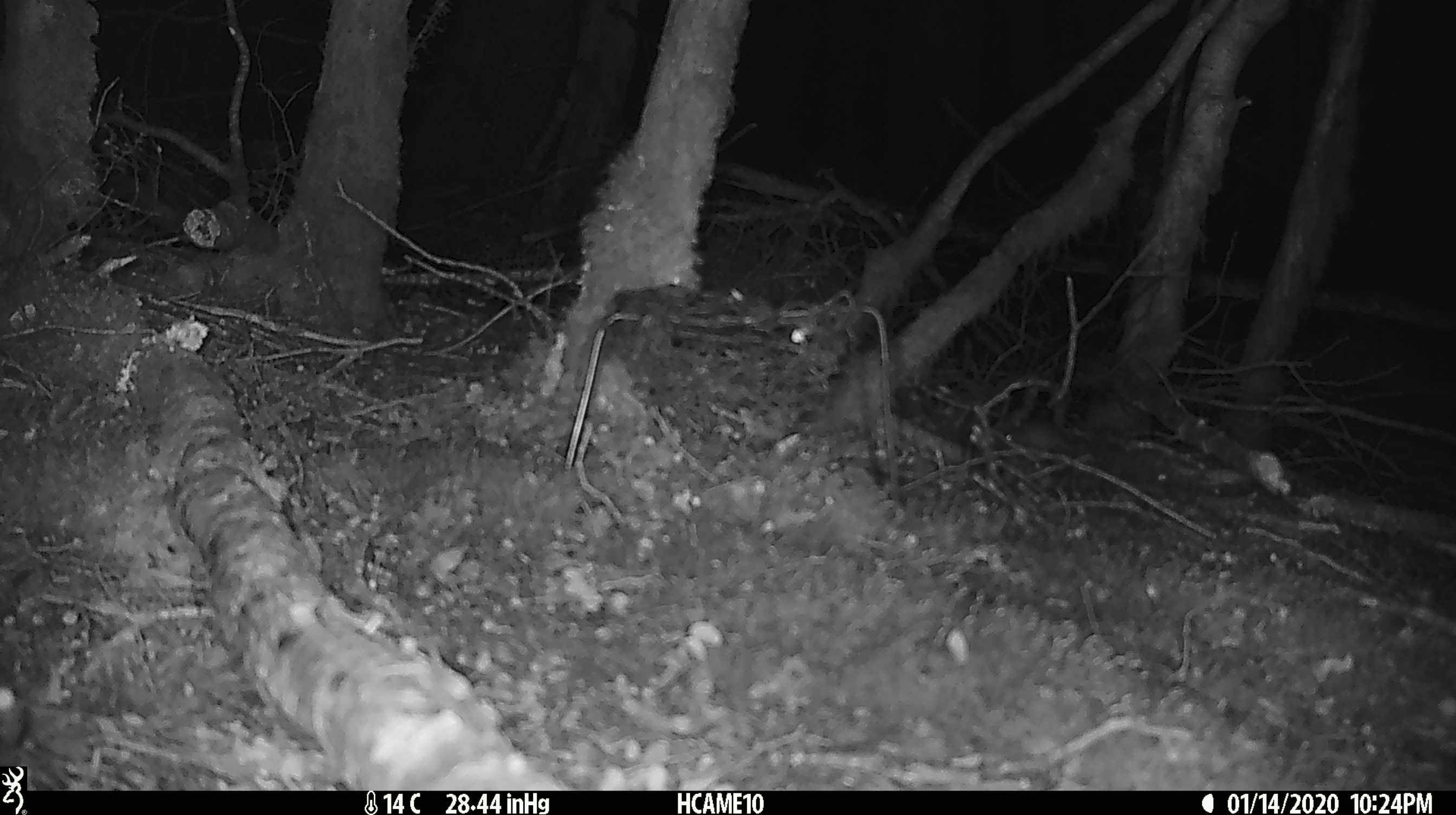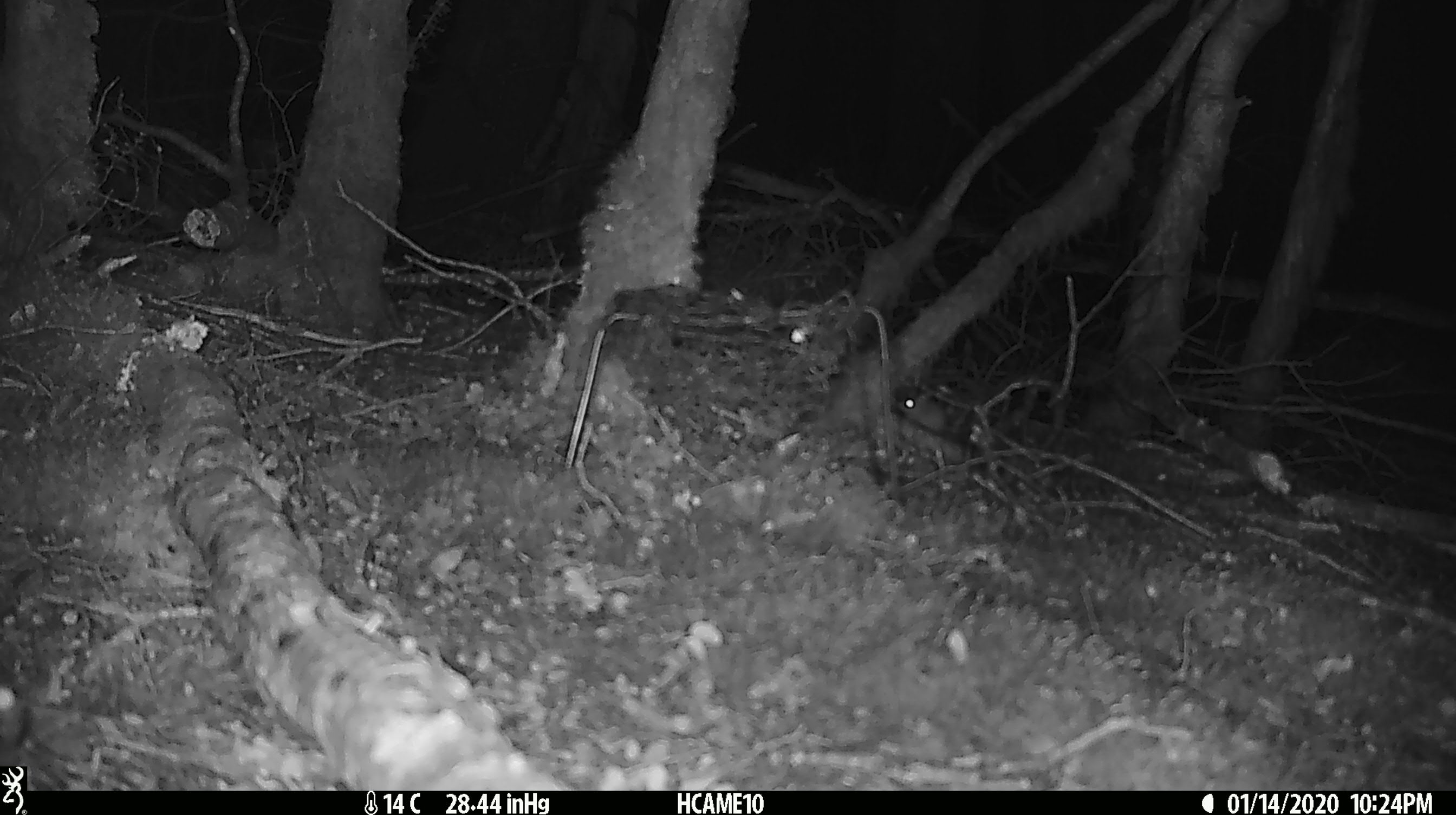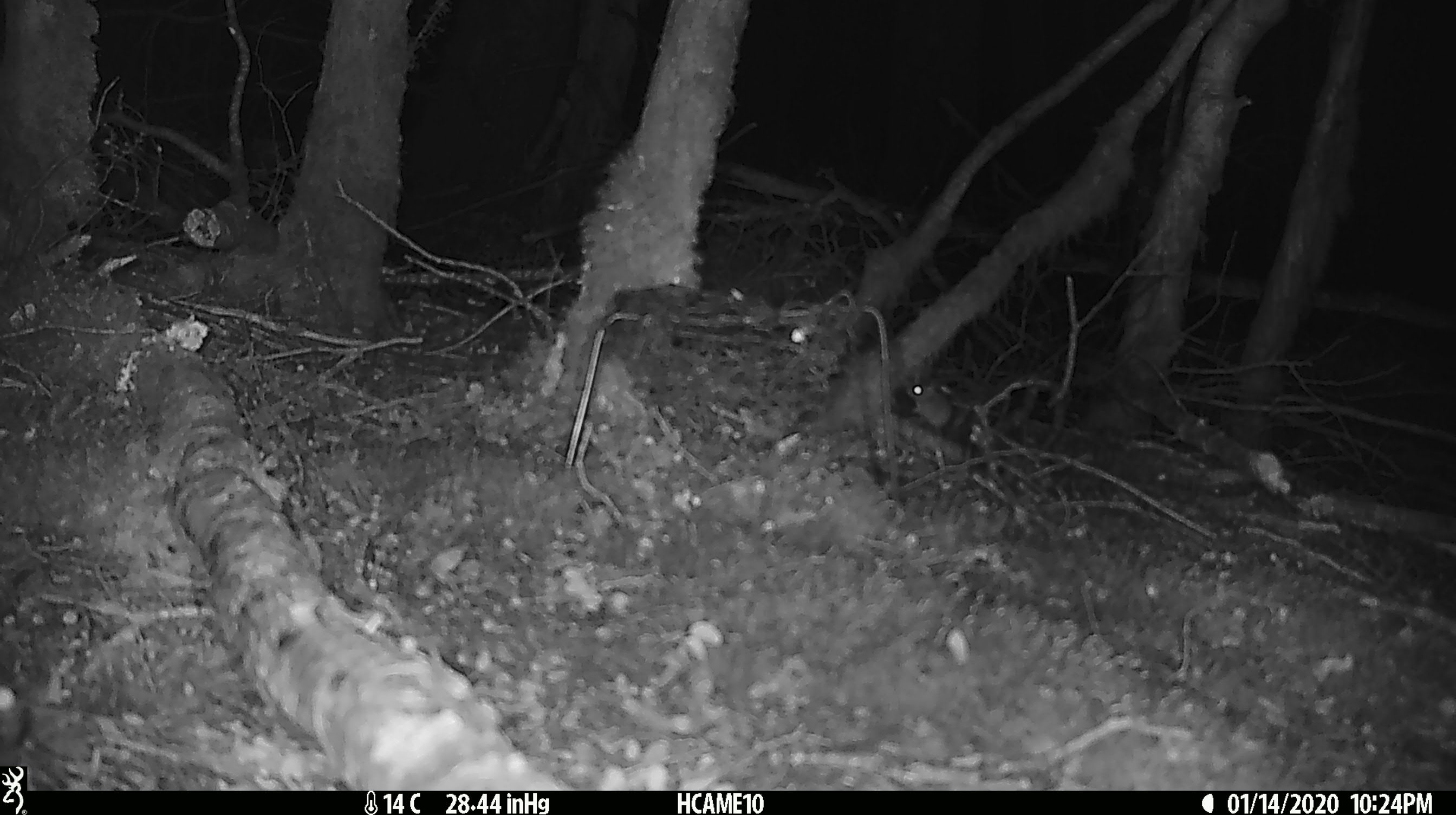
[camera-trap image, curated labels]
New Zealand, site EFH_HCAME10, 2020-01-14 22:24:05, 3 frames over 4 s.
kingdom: Animalia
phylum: Chordata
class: Mammalia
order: Rodentia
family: Muridae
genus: Mus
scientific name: Mus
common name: mouse